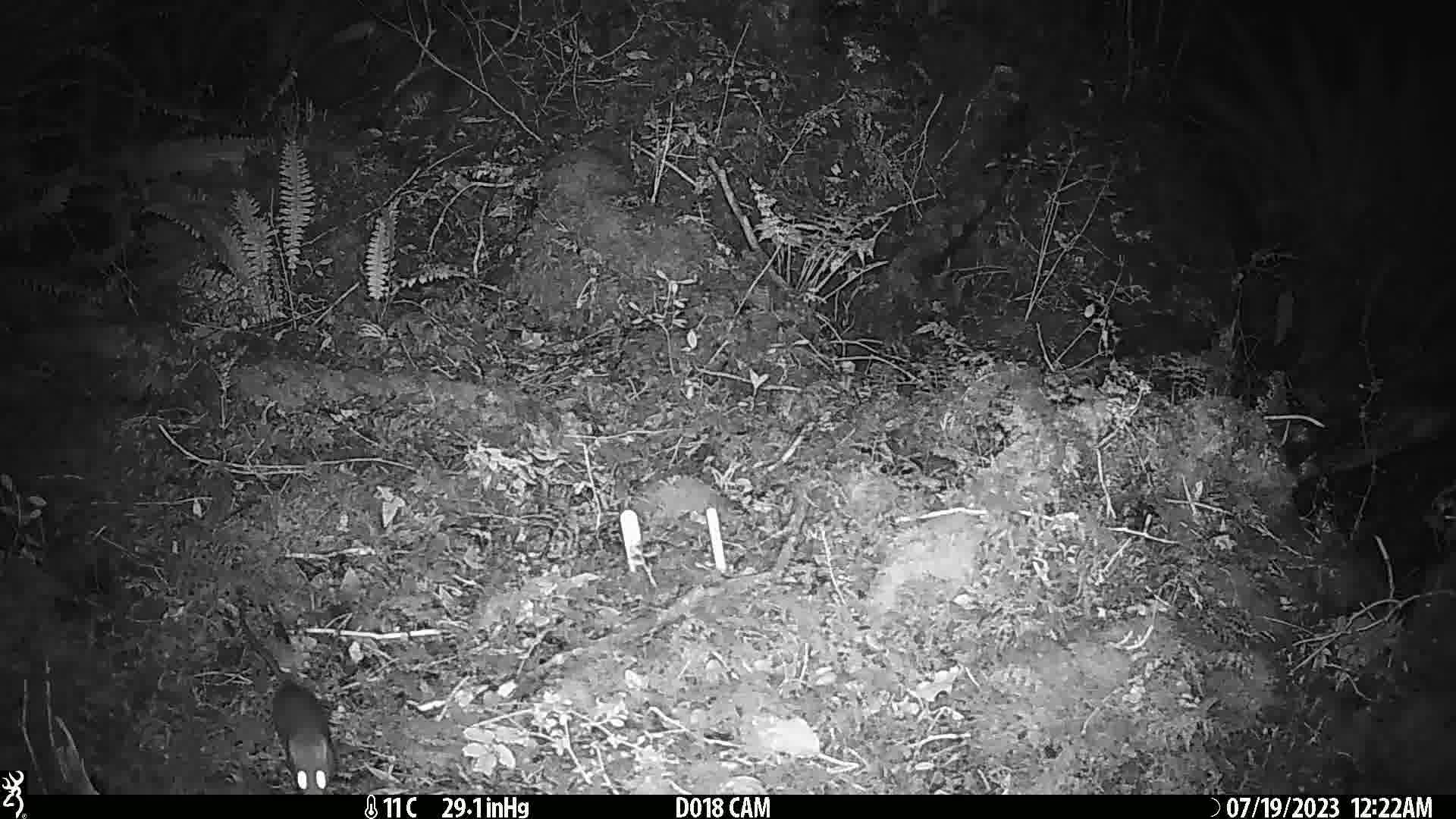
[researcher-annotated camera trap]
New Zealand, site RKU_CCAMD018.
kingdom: Animalia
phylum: Chordata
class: Mammalia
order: Rodentia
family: Muridae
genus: Rattus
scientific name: Rattus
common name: rat